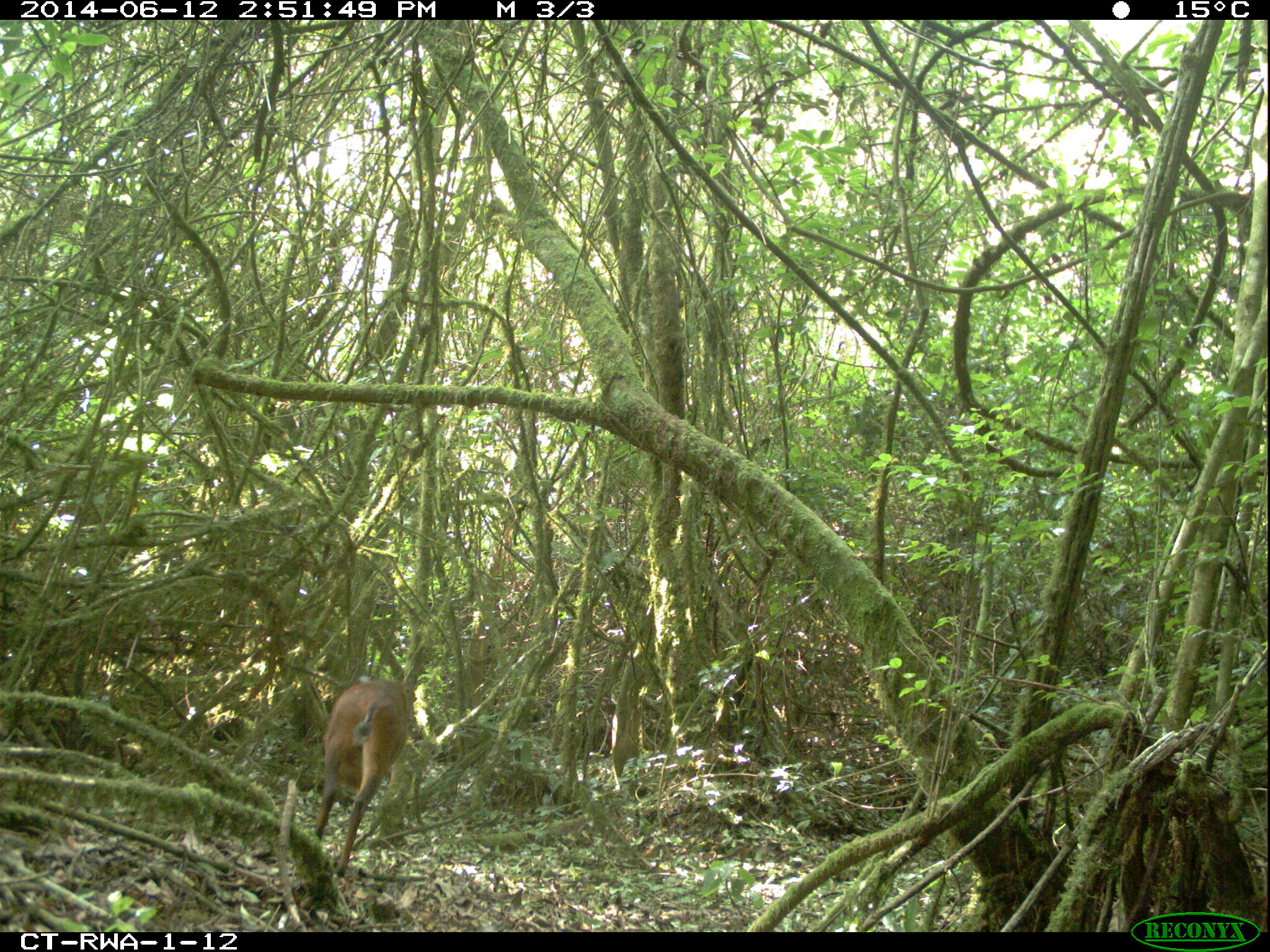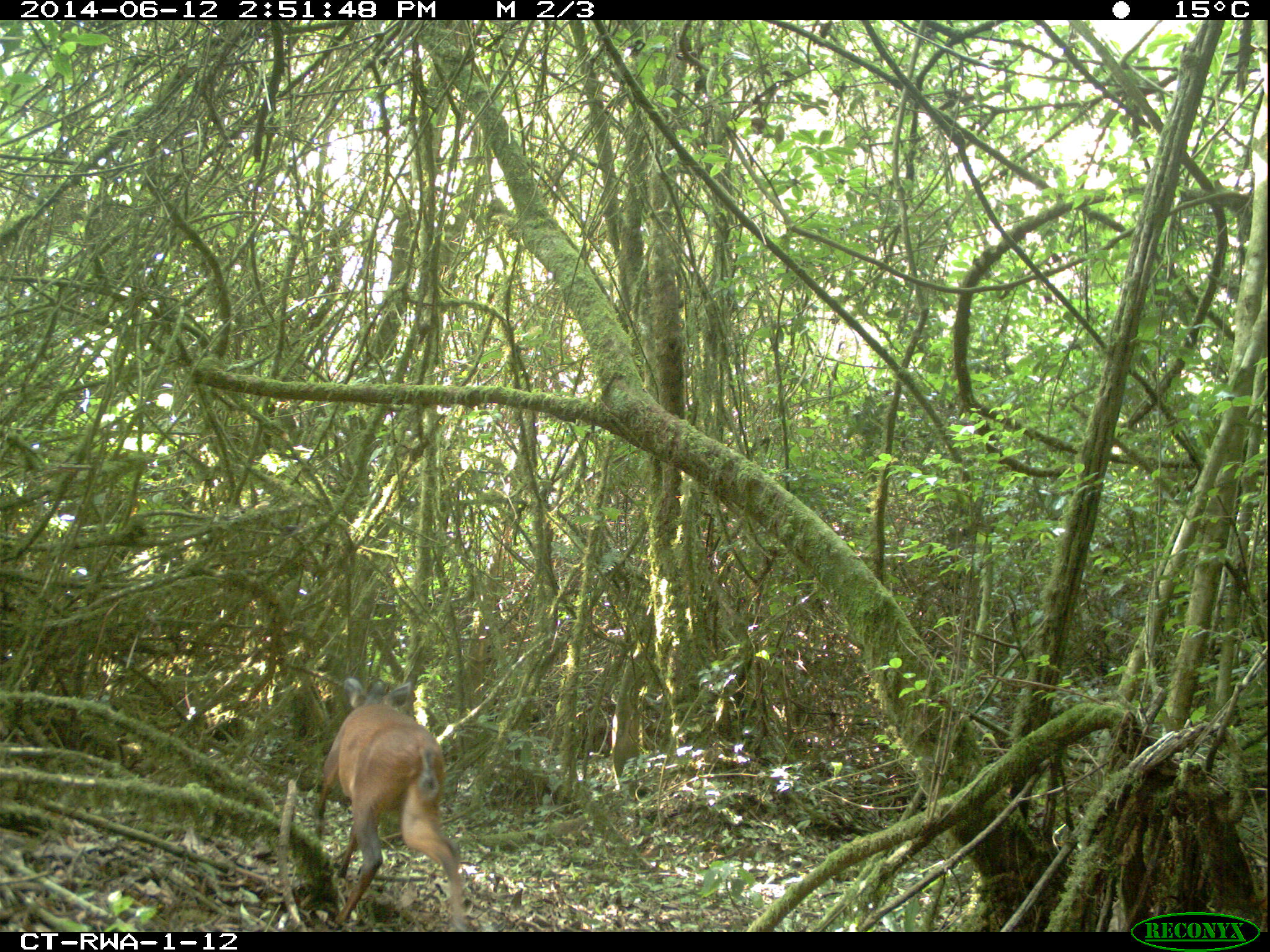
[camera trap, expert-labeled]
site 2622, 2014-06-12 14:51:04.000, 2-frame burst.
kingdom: Animalia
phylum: Chordata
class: Mammalia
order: Artiodactyla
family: Bovidae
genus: Cephalophus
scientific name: Cephalophus nigrifrons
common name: black-fronted duiker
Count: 1.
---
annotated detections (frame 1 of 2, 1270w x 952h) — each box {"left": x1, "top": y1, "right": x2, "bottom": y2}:
cephalophus nigrifrons: {"left": 314, "top": 679, "right": 415, "bottom": 878}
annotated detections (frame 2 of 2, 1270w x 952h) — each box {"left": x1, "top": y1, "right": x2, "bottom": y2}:
cephalophus nigrifrons: {"left": 313, "top": 677, "right": 469, "bottom": 931}